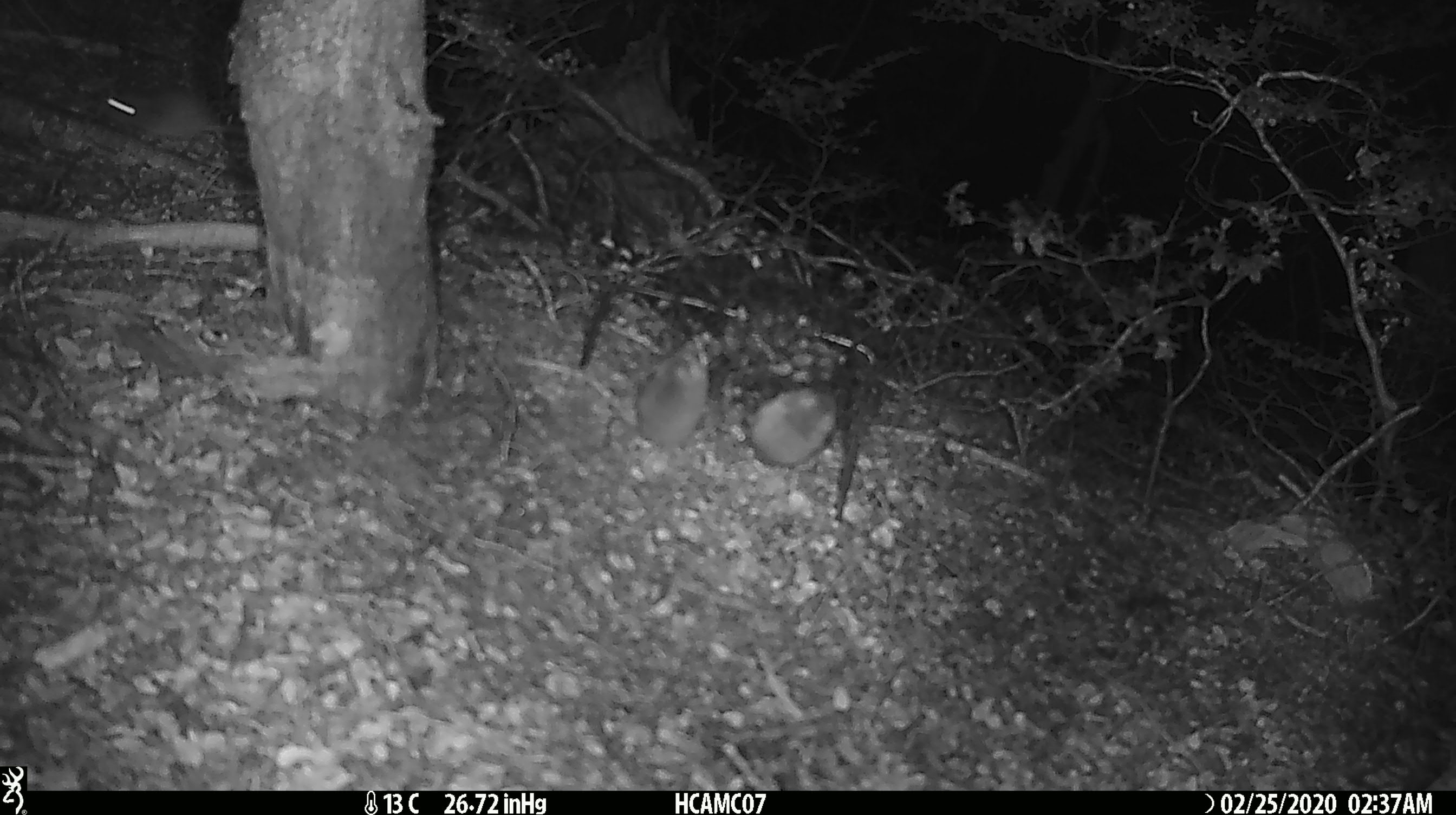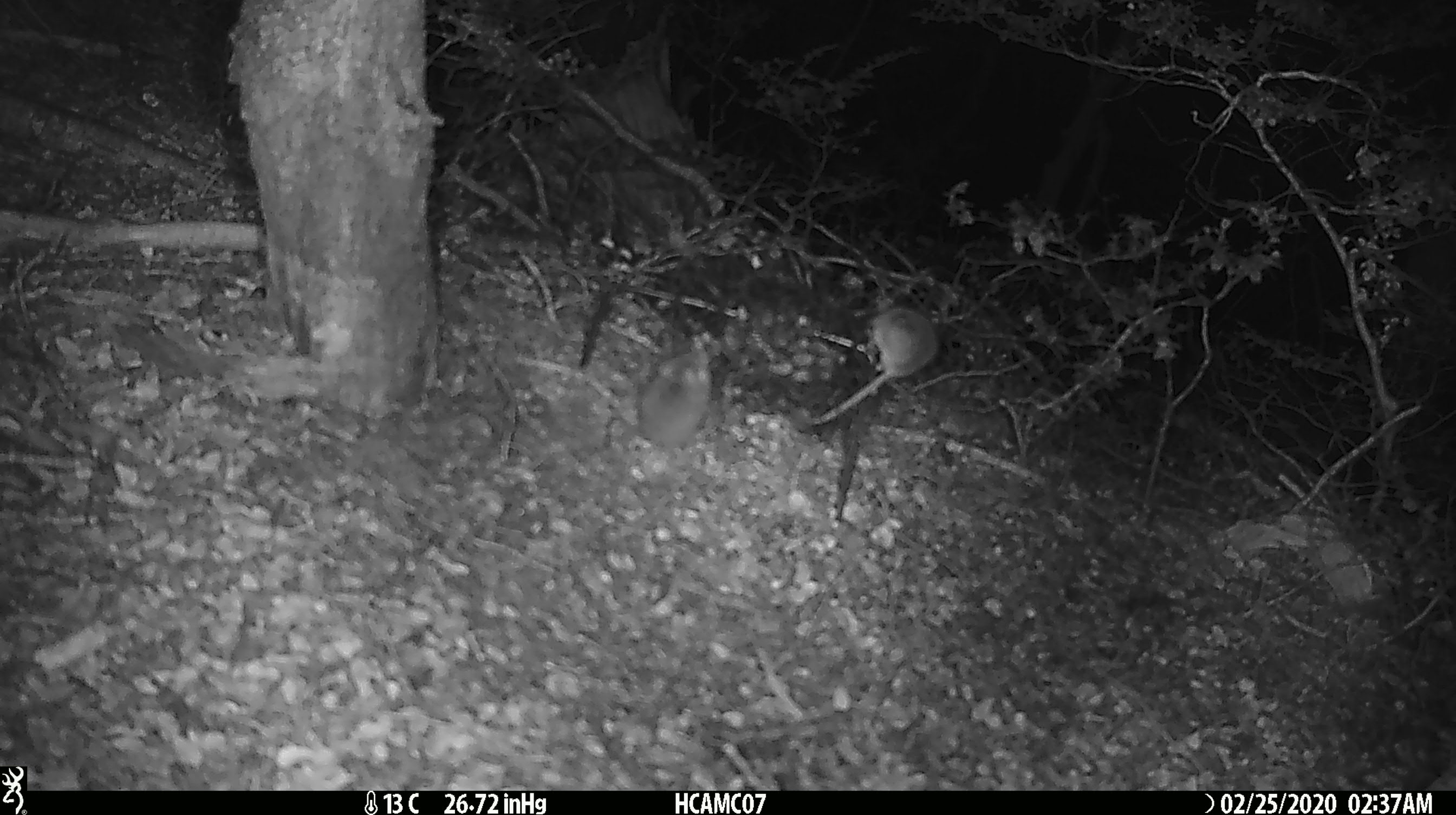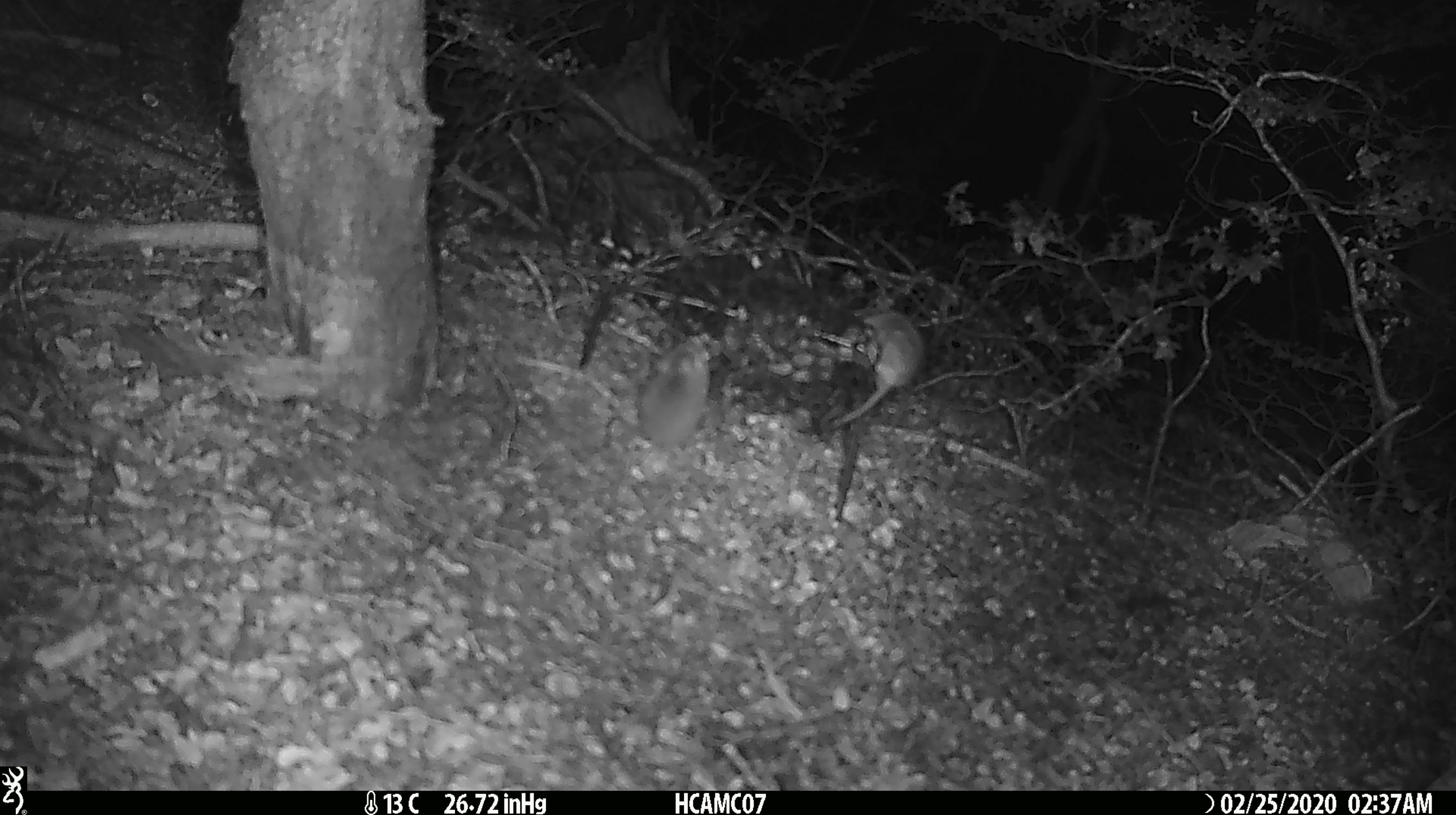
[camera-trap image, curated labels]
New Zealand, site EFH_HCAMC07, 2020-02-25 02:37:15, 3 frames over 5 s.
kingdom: Animalia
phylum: Chordata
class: Mammalia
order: Rodentia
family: Muridae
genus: Mus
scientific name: Mus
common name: mouse